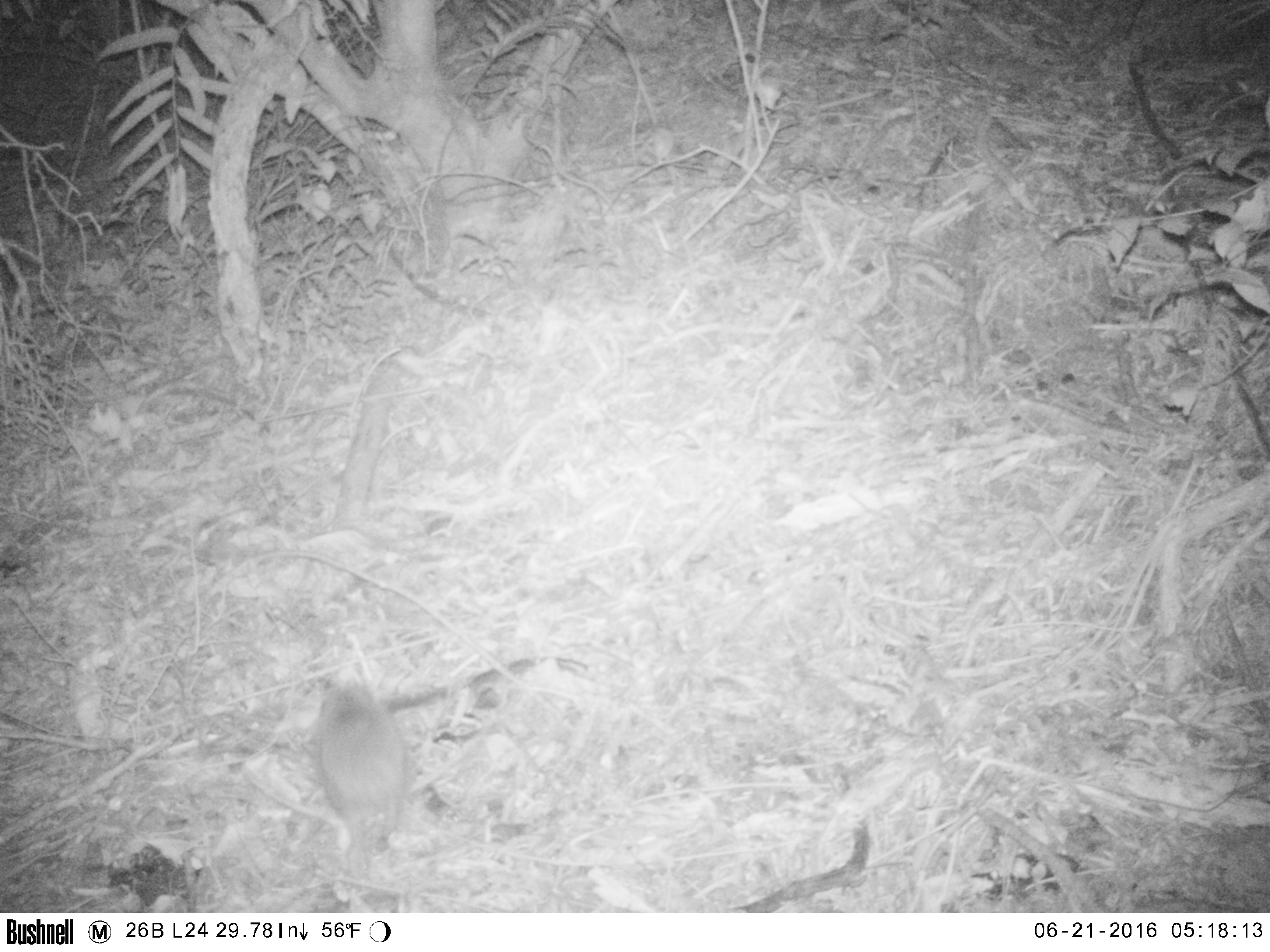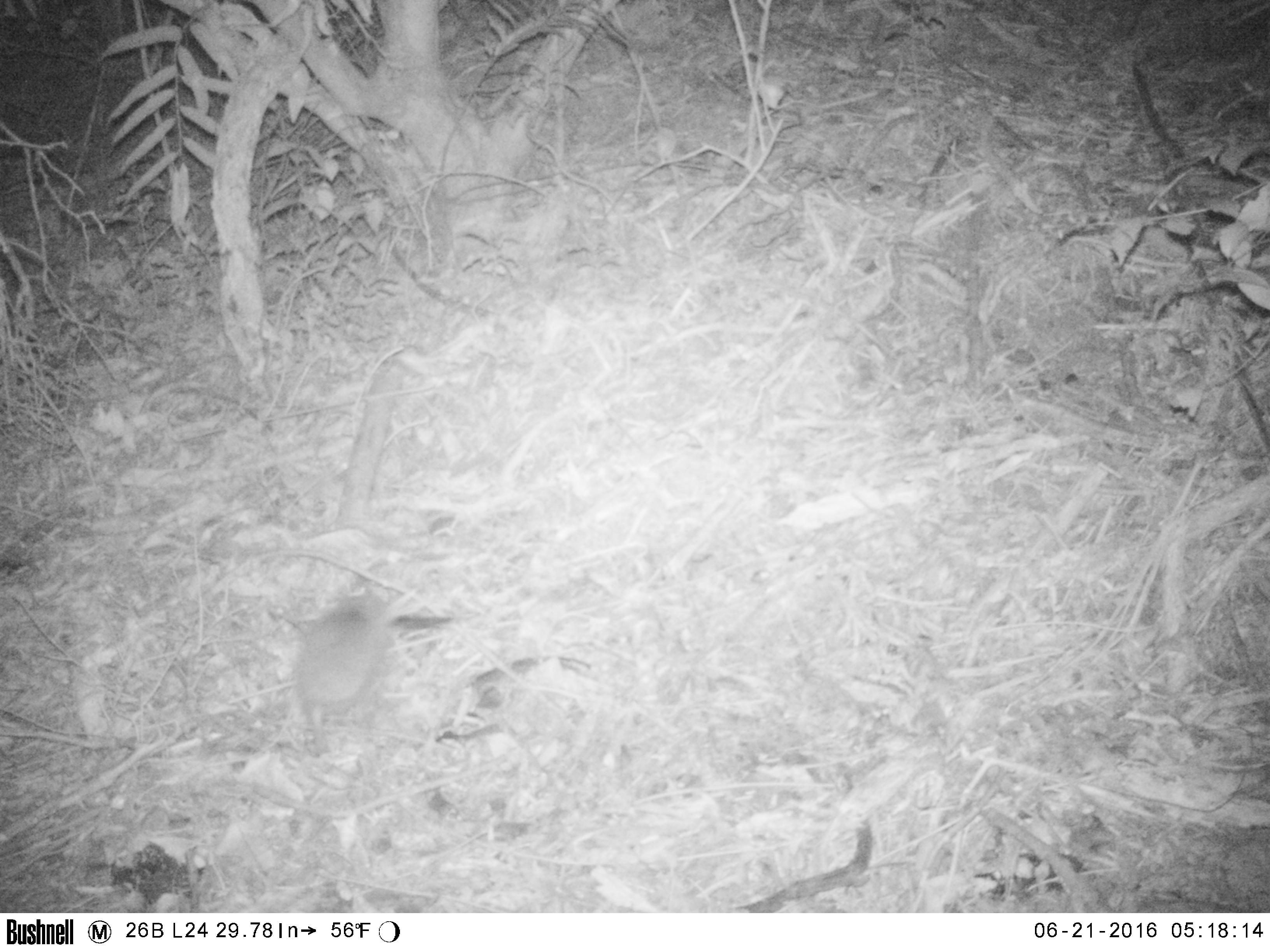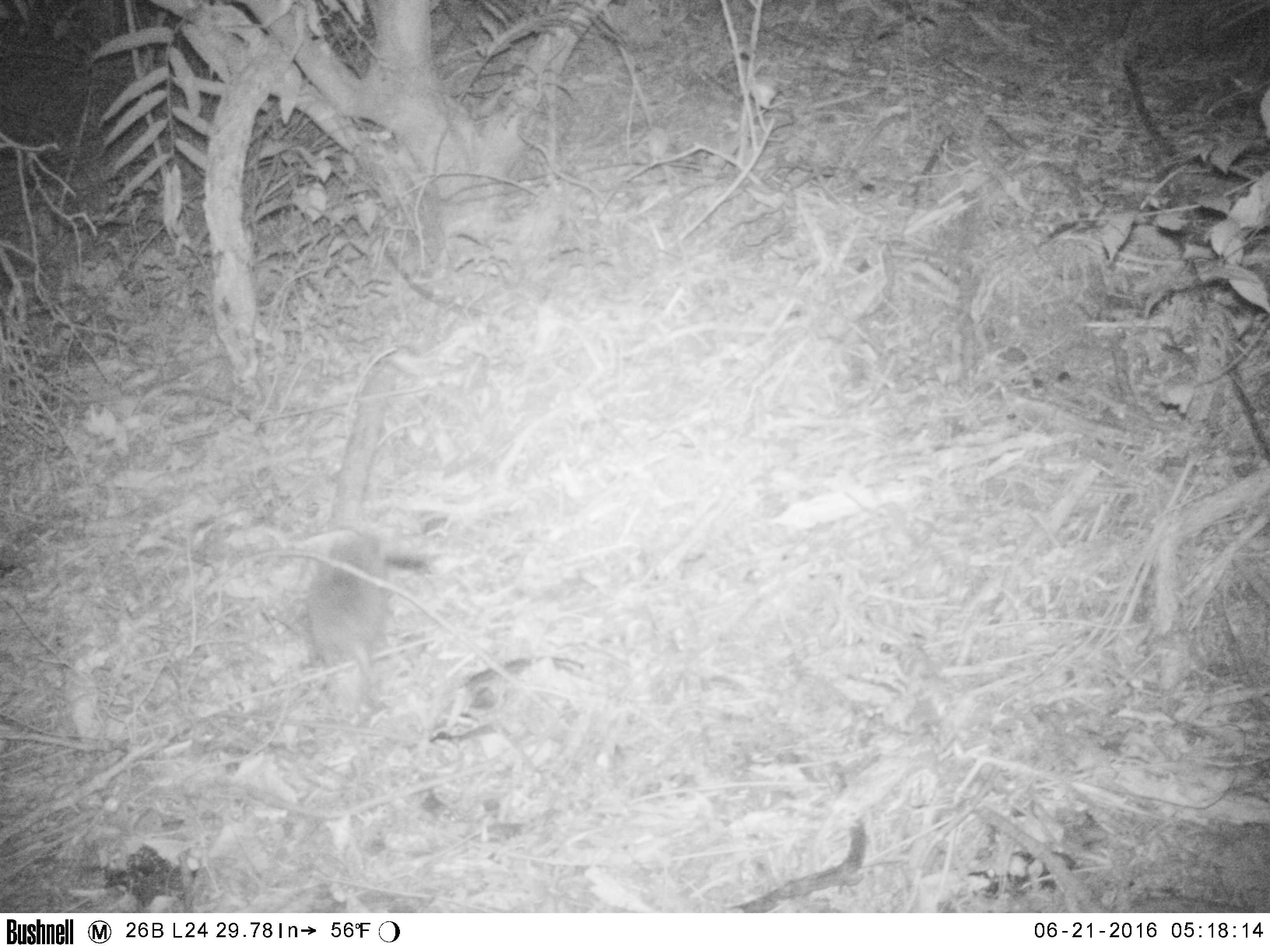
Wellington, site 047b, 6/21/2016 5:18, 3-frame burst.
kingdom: Animalia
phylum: Chordata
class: Mammalia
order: Eulipotyphla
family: Erinaceidae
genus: Erinaceus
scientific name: Erinaceus europaeus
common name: hedgehog